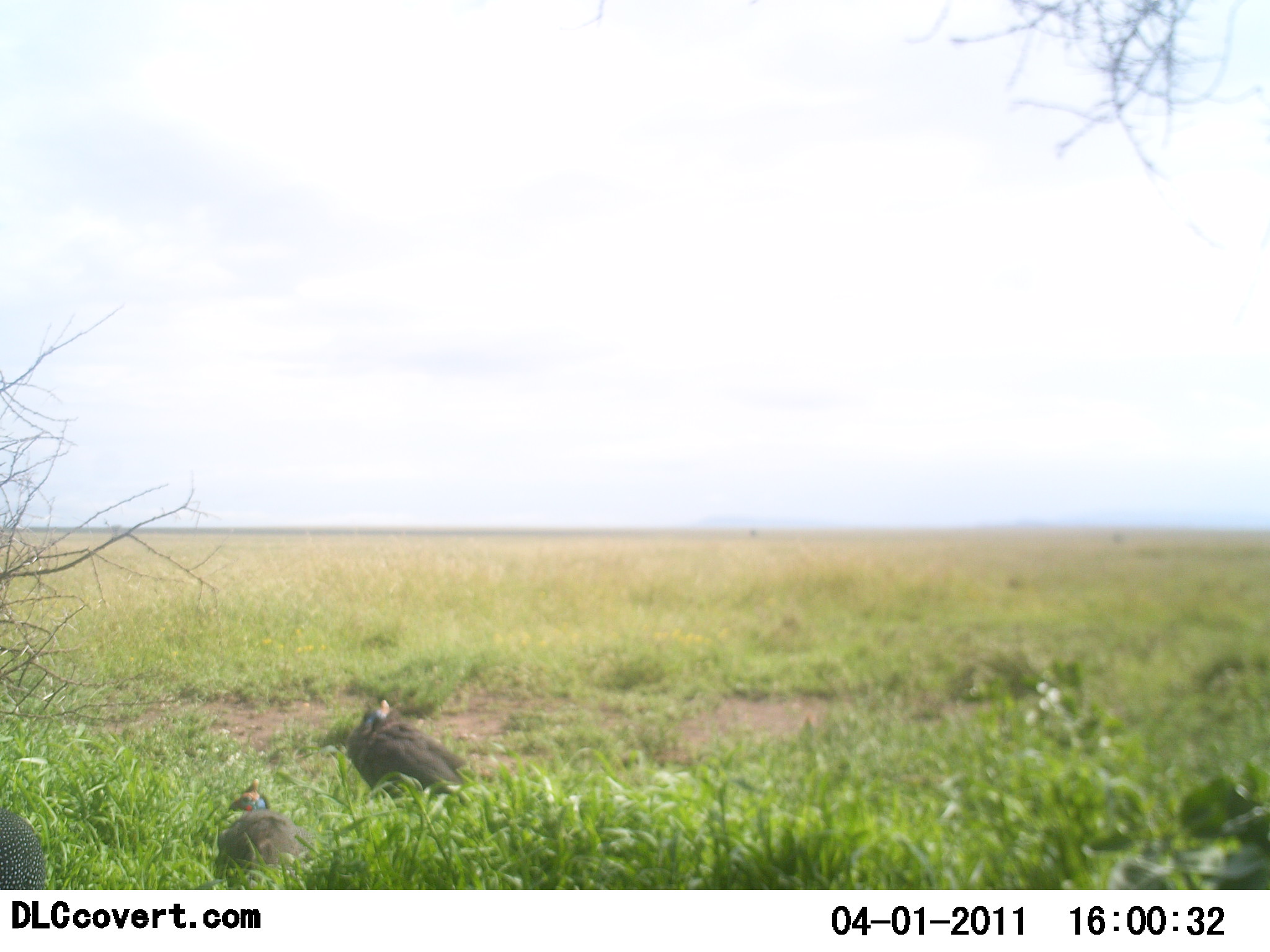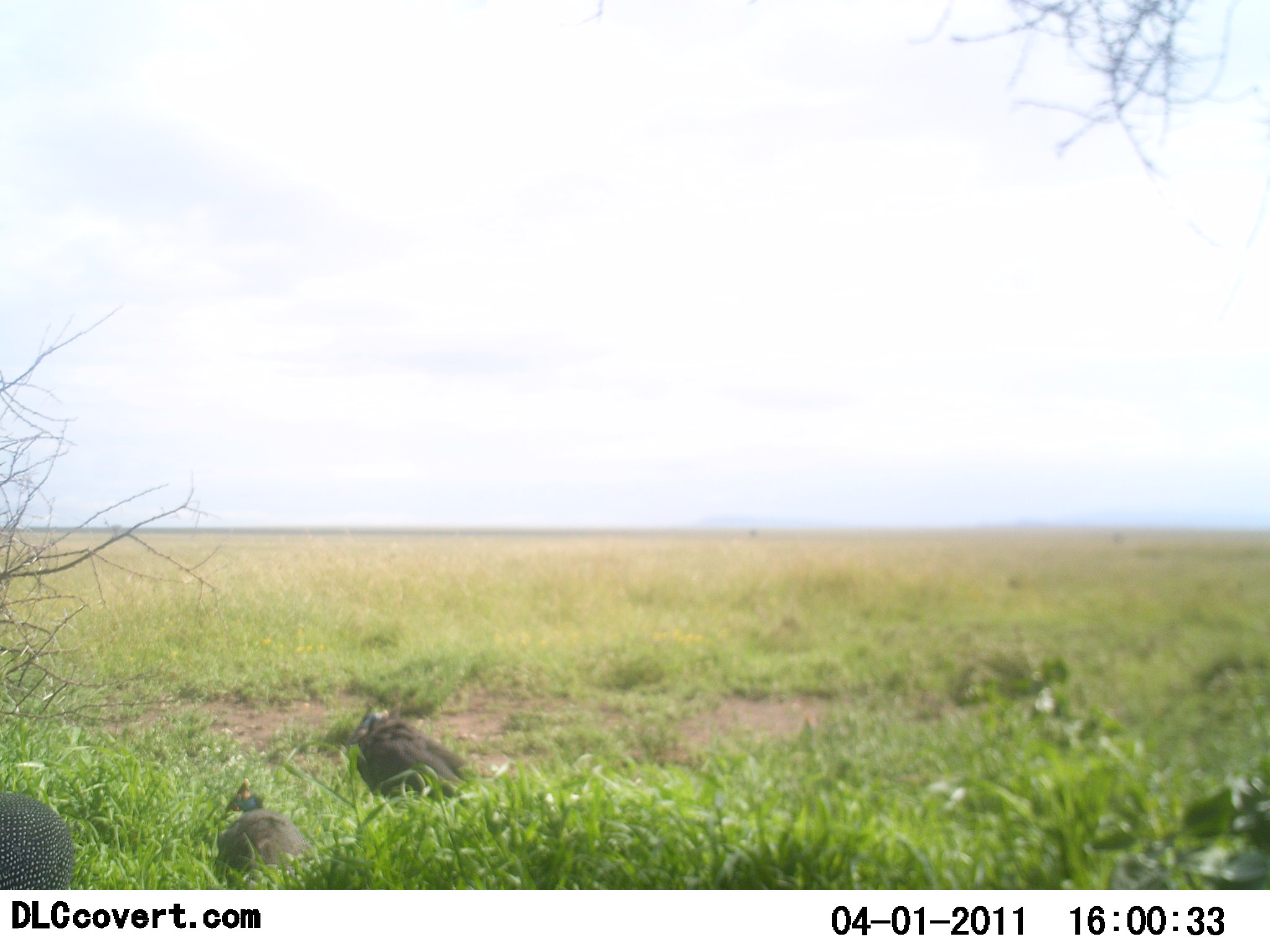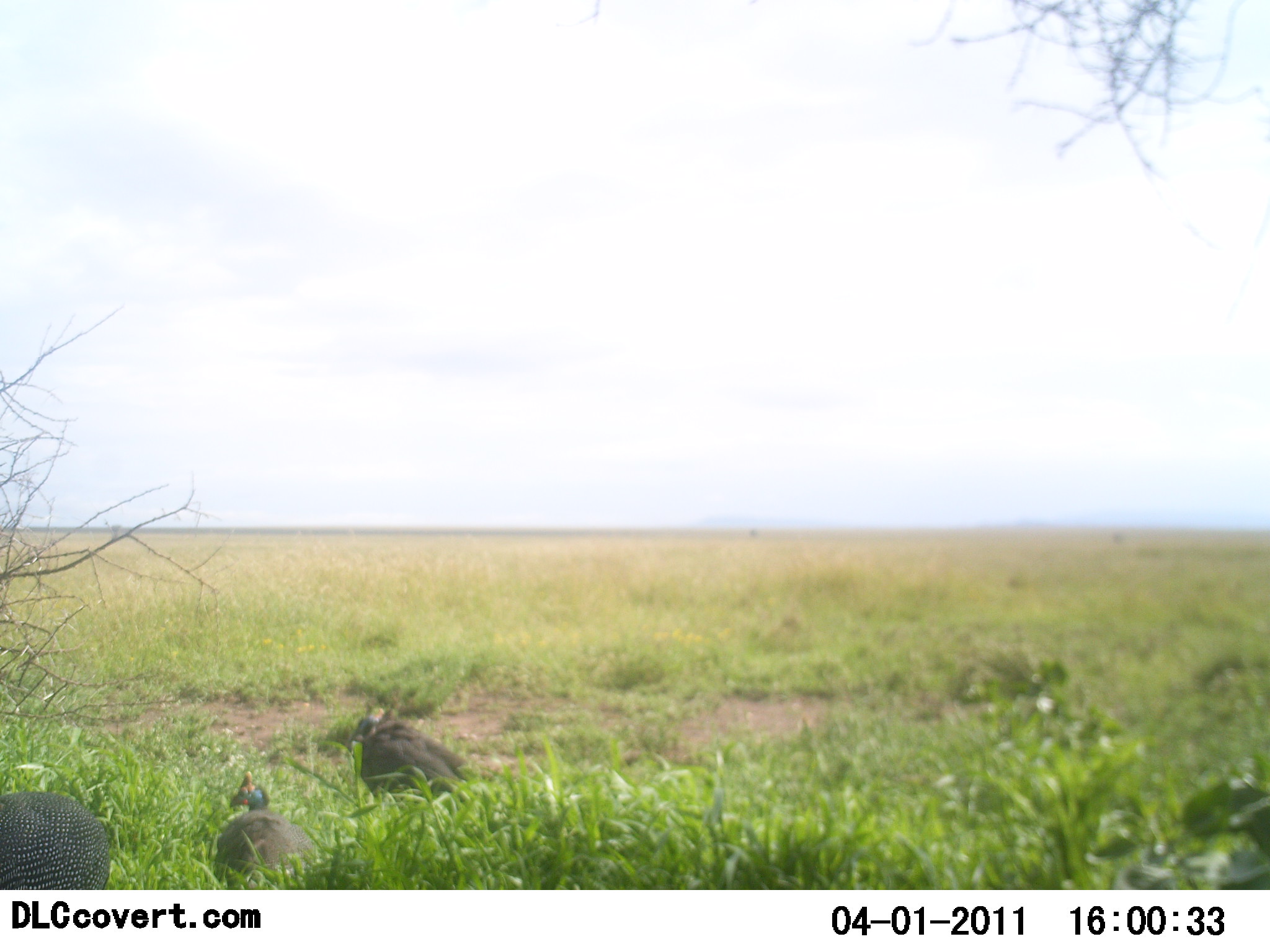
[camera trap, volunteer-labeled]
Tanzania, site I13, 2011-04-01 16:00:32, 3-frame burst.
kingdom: Animalia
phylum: Chordata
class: Aves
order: Galliformes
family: Numididae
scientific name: Numididae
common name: guinea fowl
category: guineafowl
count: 3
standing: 50%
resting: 50%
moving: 30%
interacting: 0%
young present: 0%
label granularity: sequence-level